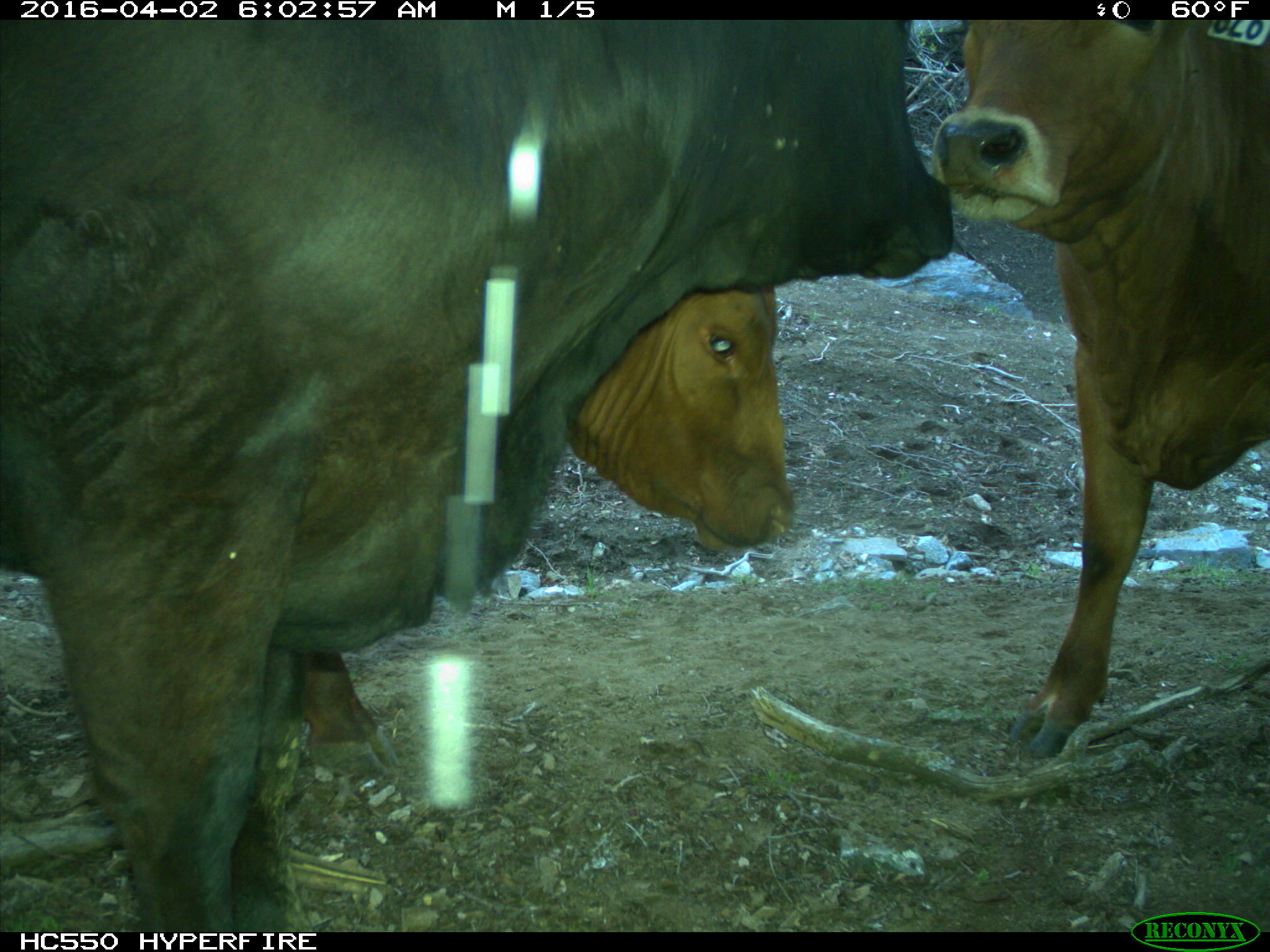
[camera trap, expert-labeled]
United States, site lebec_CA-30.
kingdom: Animalia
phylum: Chordata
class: Mammalia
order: Artiodactyla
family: Bovidae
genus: Bos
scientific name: Bos taurus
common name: domestic cow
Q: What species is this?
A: Bos taurus (domestic cow).